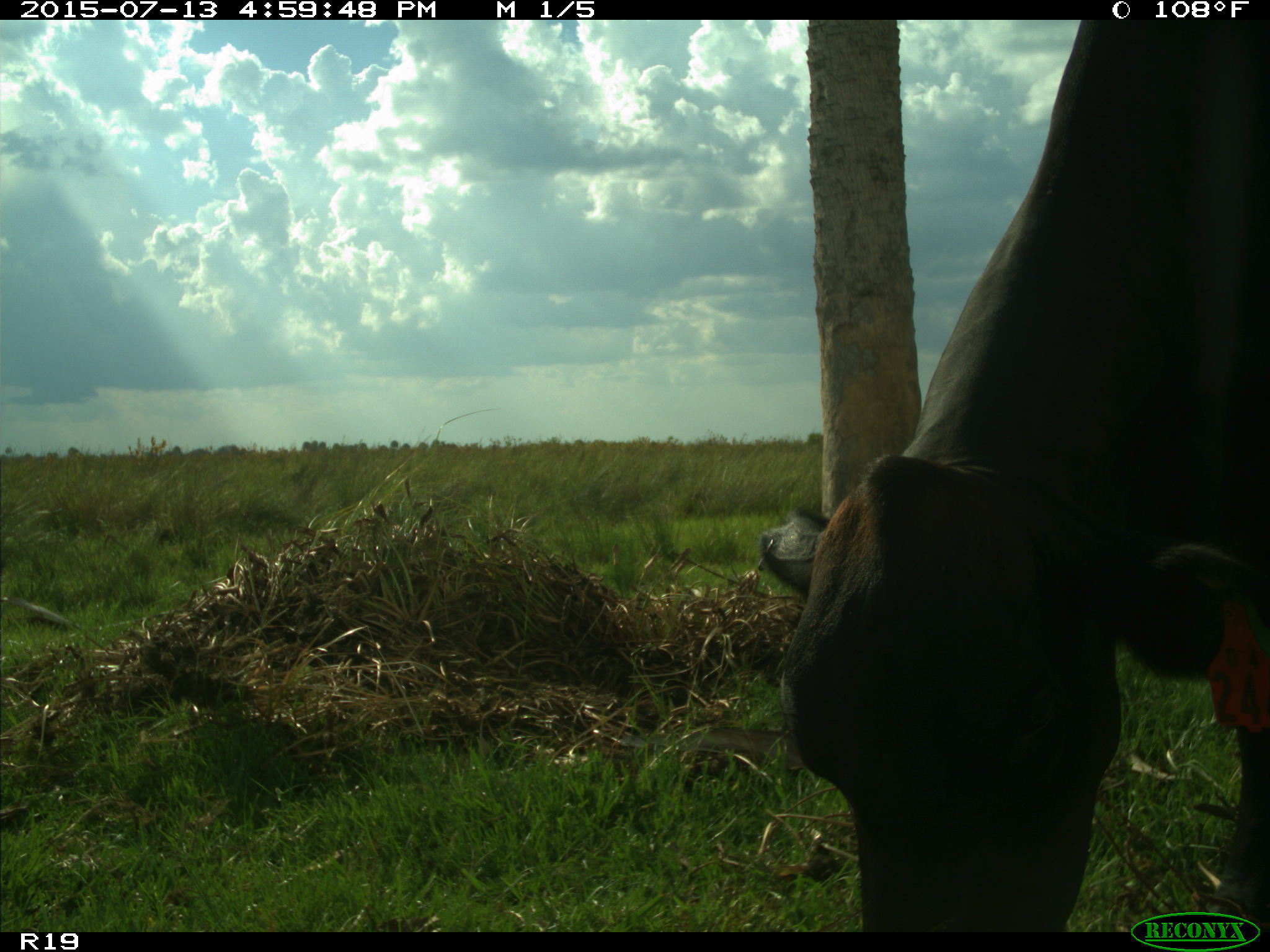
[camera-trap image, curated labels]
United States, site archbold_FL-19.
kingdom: Animalia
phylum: Chordata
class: Mammalia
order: Artiodactyla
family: Bovidae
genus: Bos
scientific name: Bos taurus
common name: domestic cow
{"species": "Bos taurus (domestic cow)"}